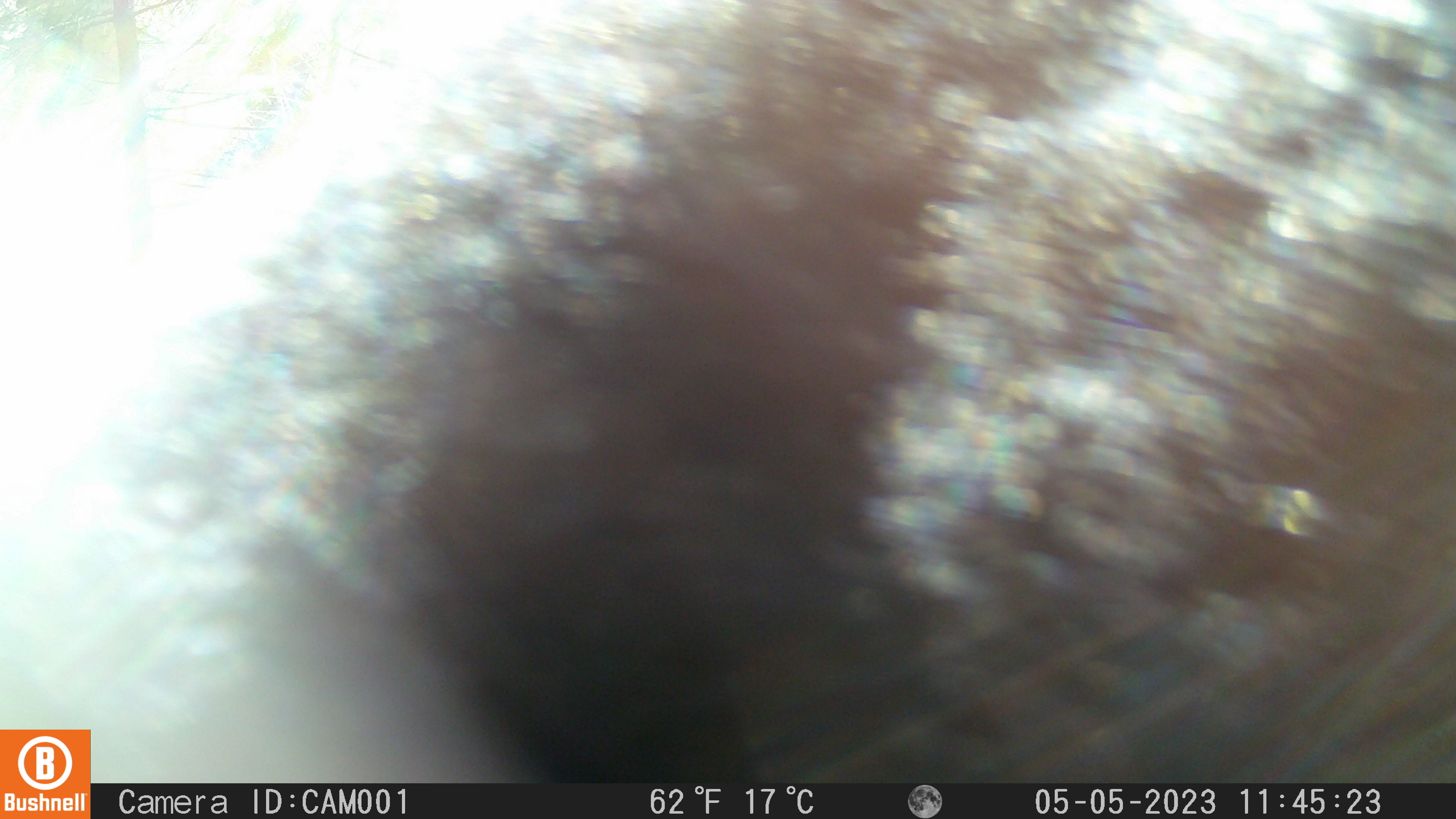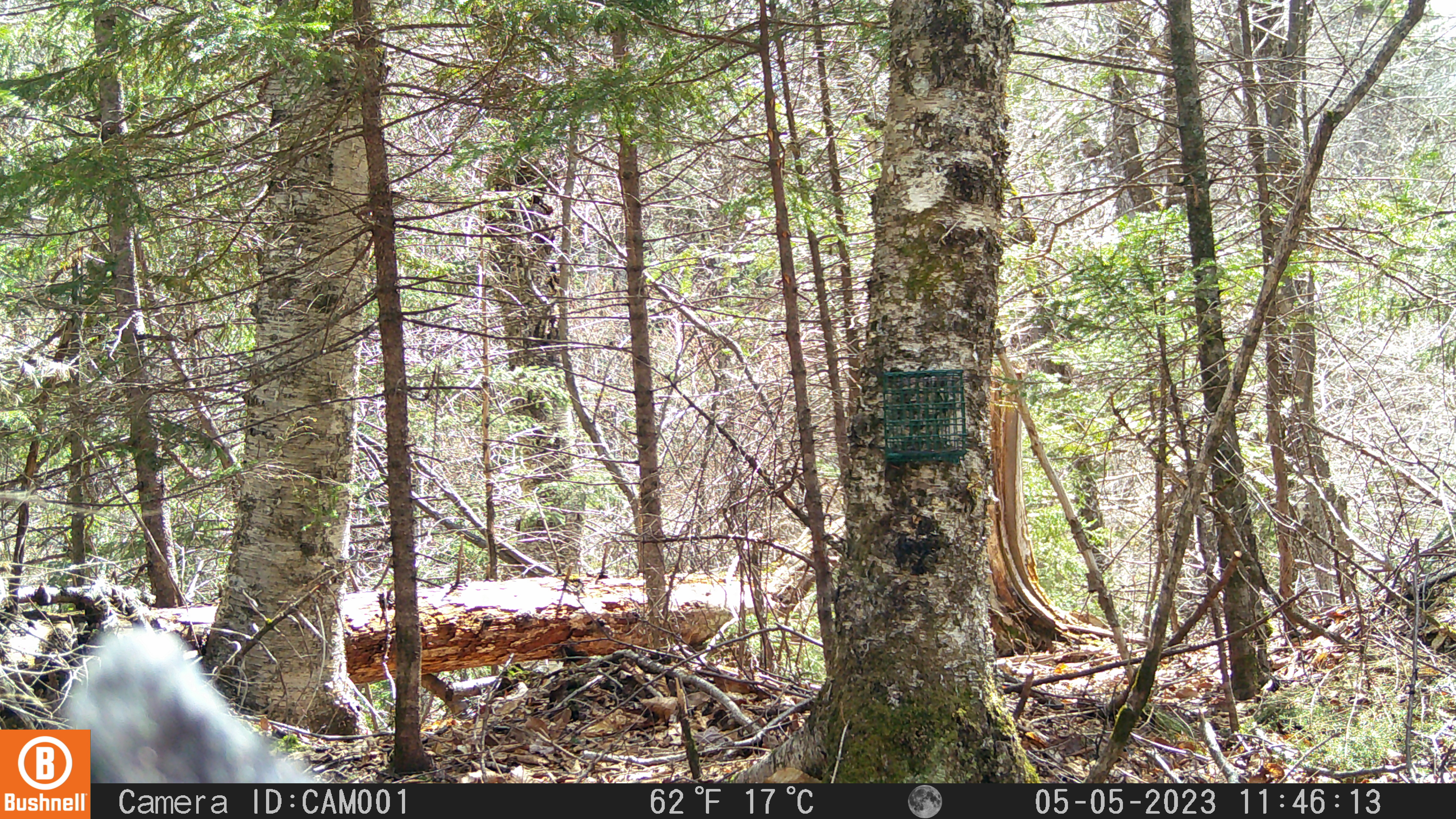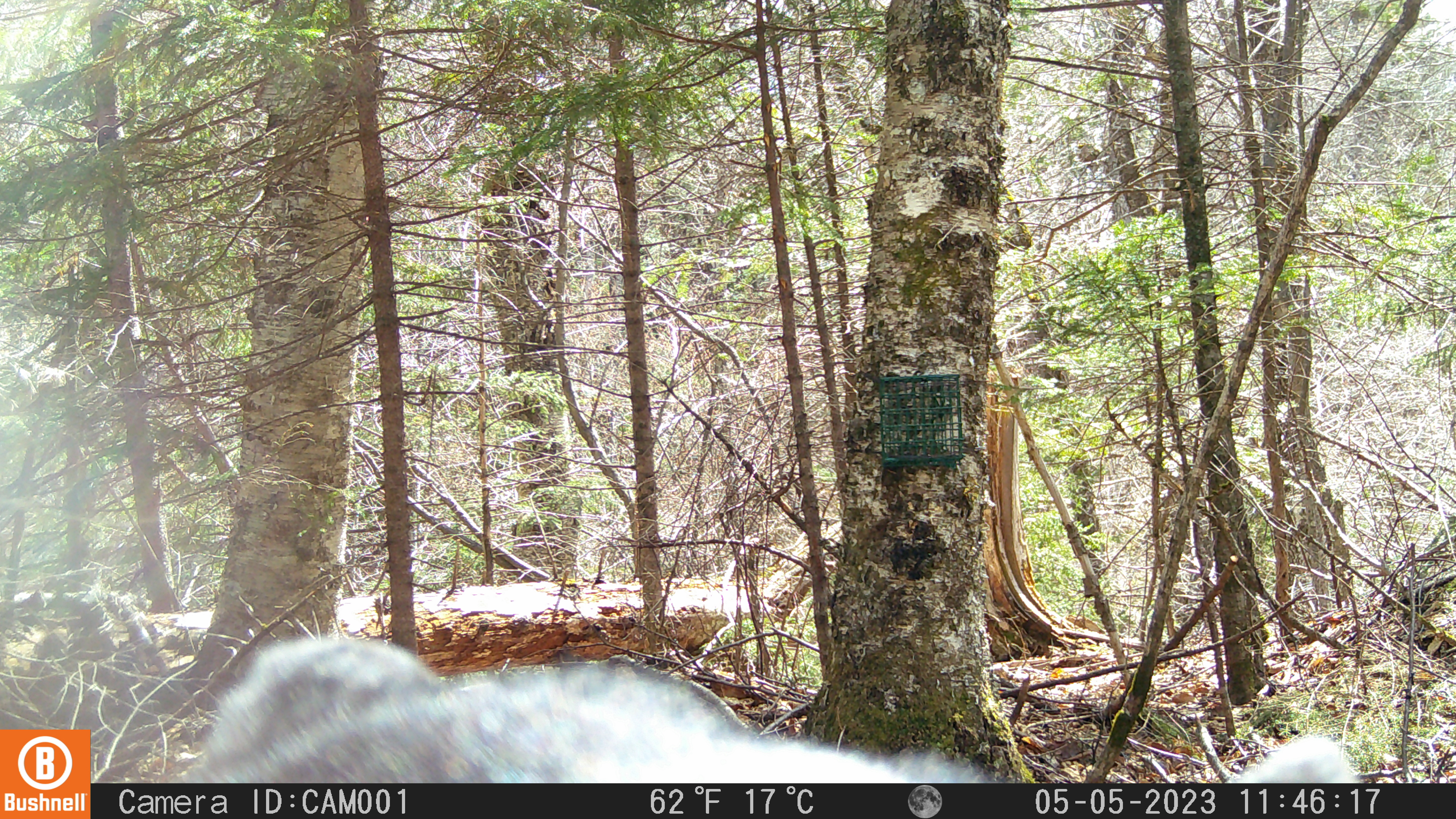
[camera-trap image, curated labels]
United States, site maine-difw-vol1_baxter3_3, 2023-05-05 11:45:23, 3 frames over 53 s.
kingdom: Animalia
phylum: Chordata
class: Mammalia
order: Carnivora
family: Ursidae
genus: Ursus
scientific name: Ursus americanus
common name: black bear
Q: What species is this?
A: Black bear (Ursus americanus).